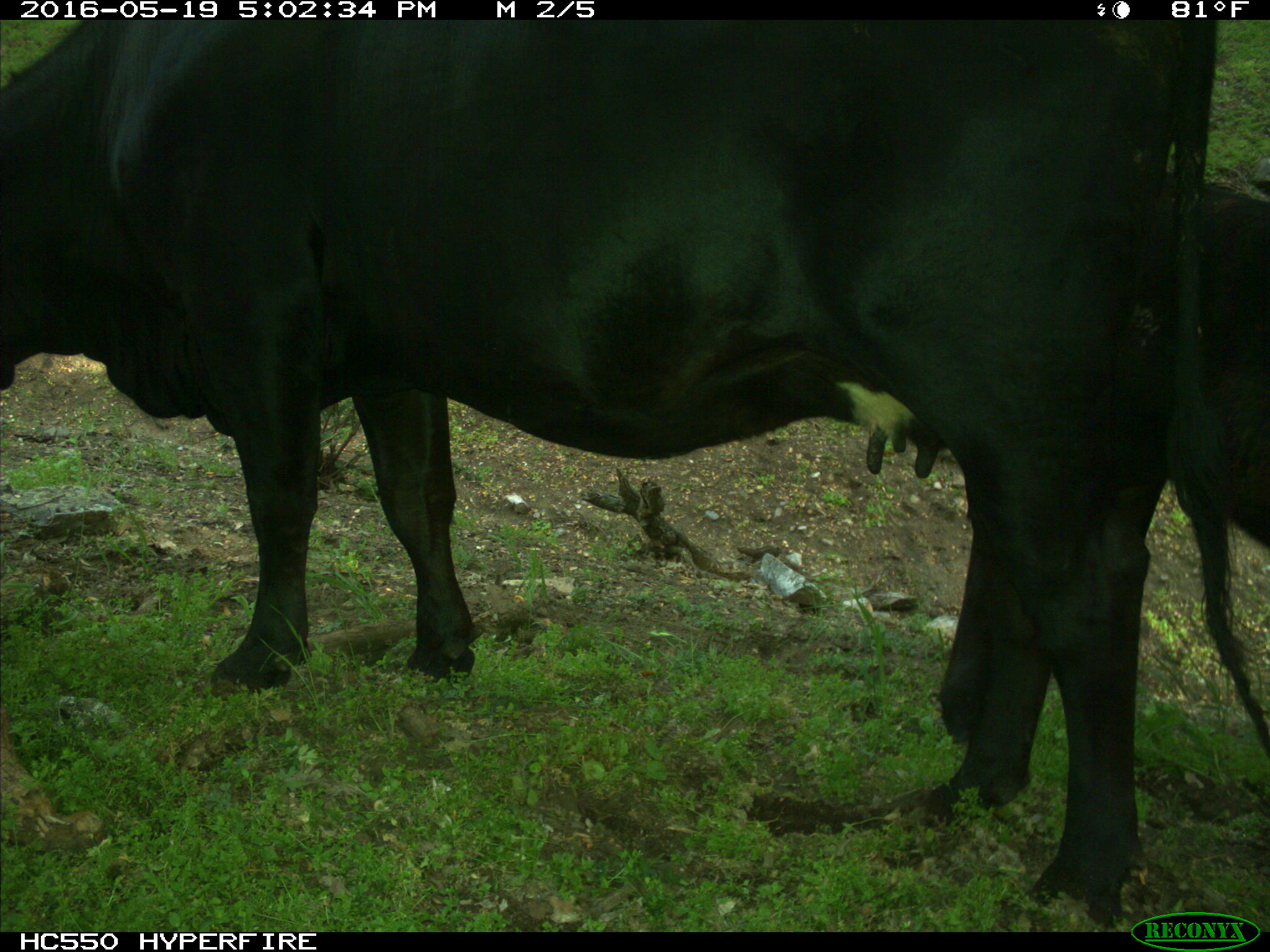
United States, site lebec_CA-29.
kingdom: Animalia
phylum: Chordata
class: Mammalia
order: Artiodactyla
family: Bovidae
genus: Bos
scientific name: Bos taurus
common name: domestic cow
Bos taurus (domestic cow).